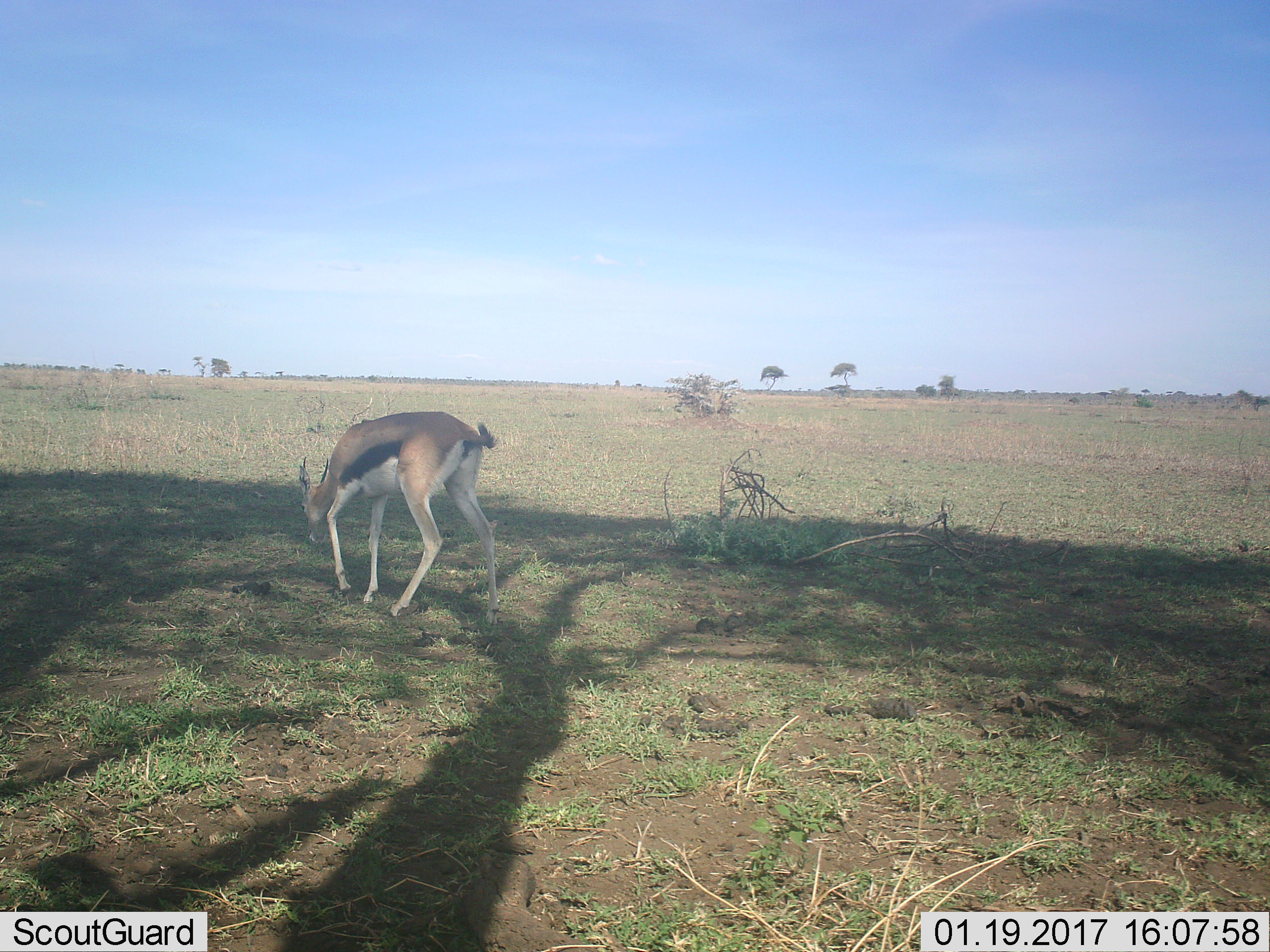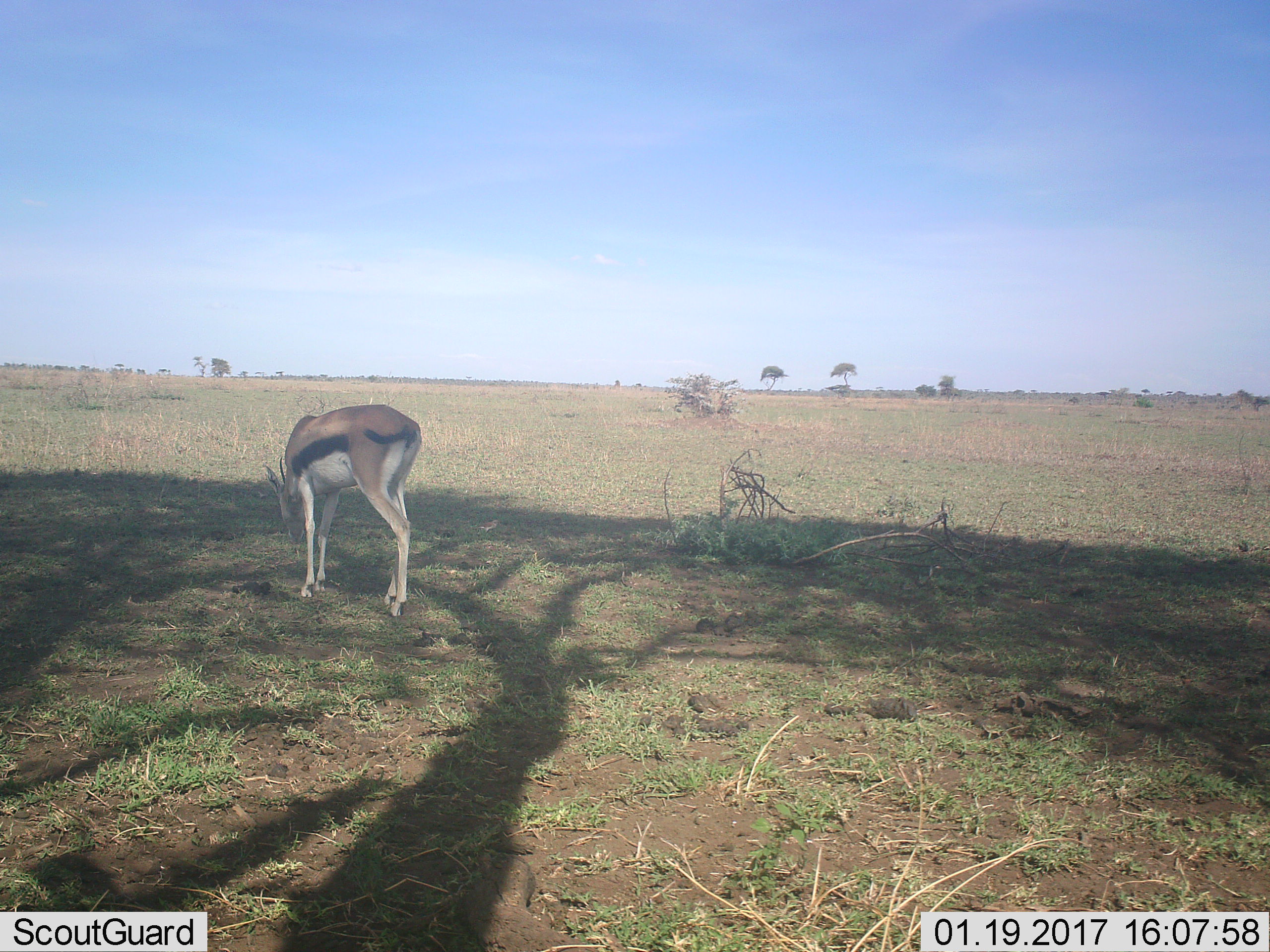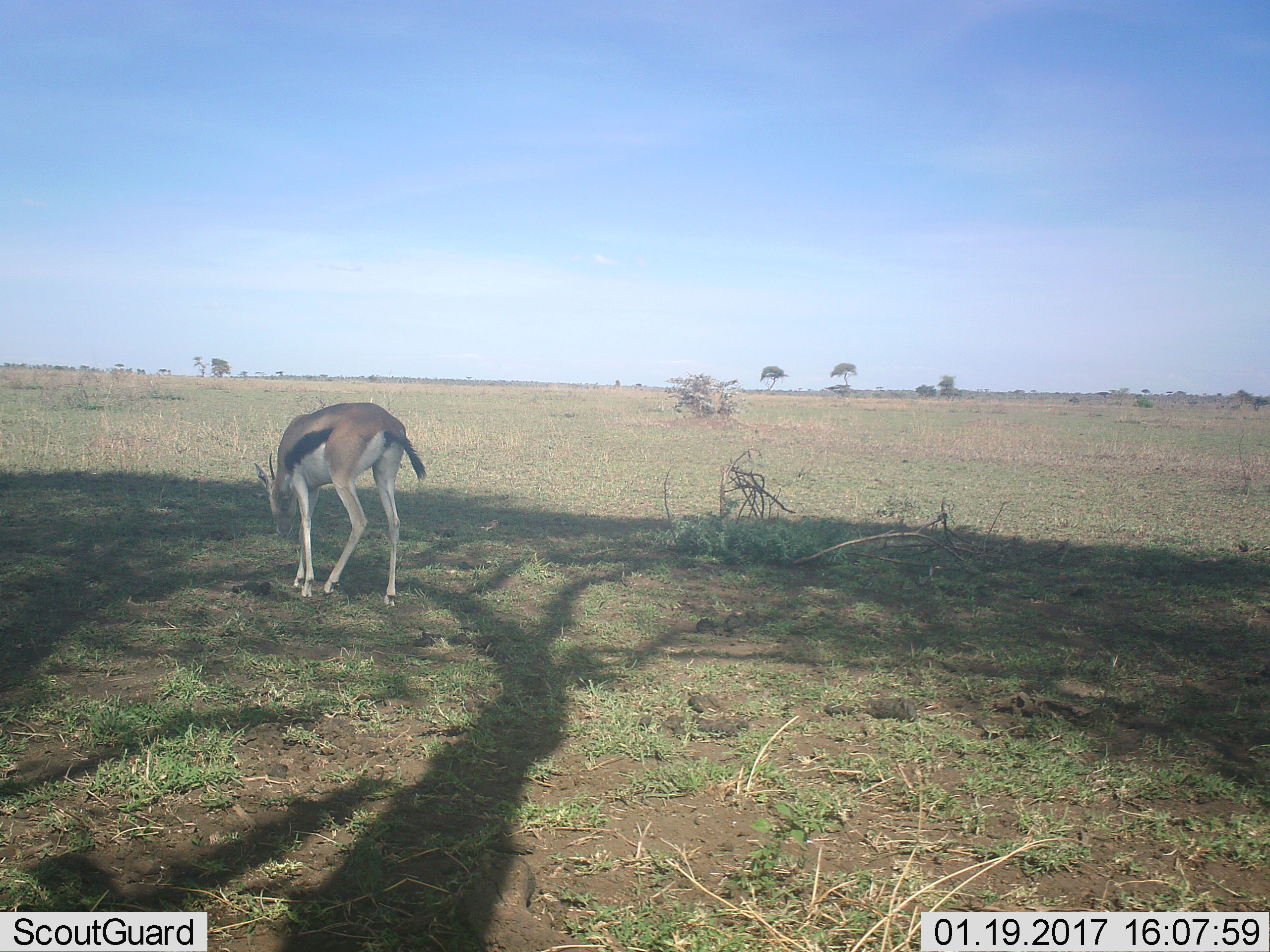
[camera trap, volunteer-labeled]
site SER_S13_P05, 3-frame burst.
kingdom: Animalia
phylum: Chordata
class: Mammalia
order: Artiodactyla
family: Bovidae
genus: Eudorcas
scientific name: Eudorcas thomsonii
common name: thomson's gazelle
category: gazellethomsons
Gazellethomsons (thomson's gazelle) (Eudorcas thomsonii), count 1. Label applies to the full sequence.